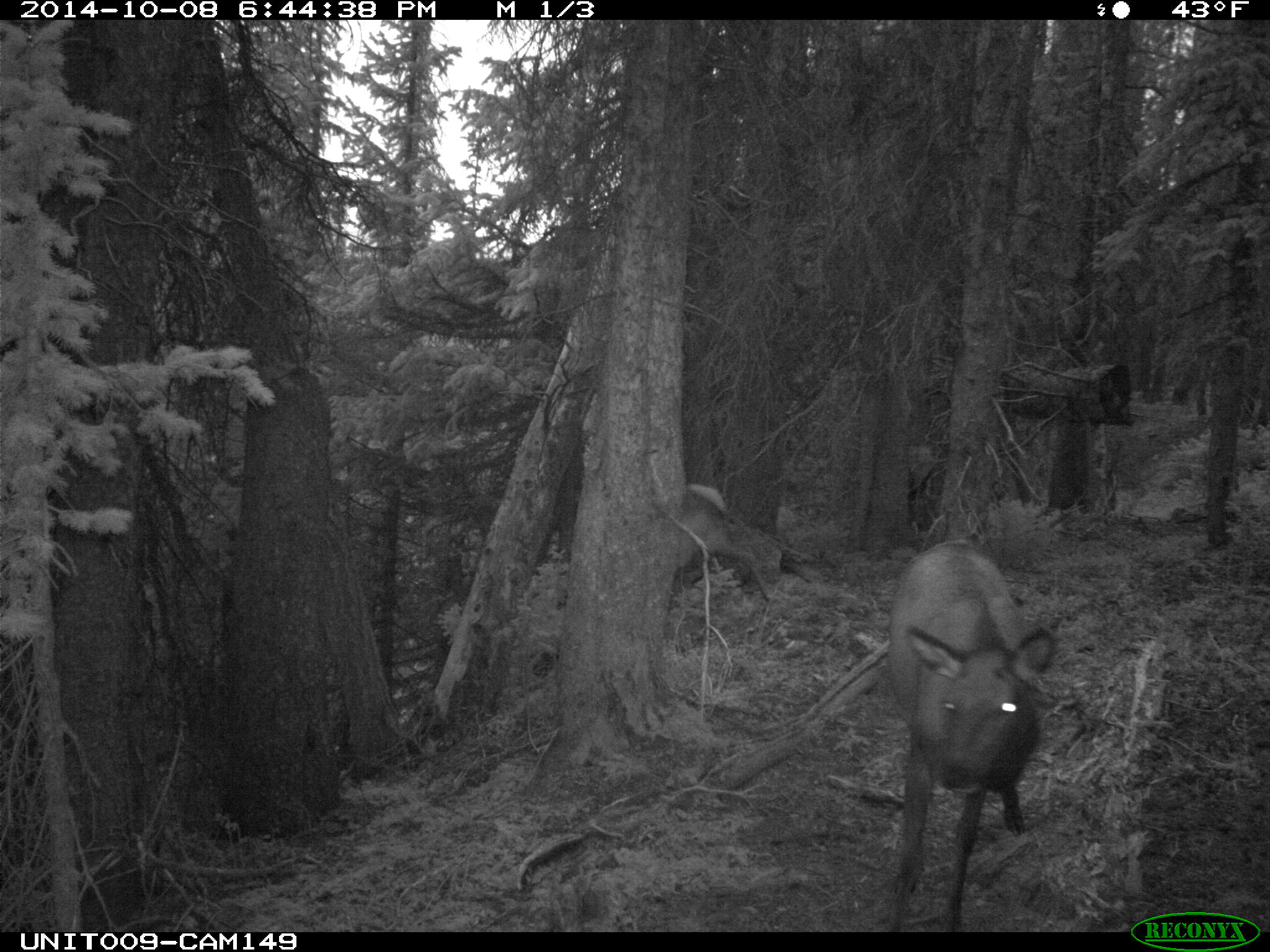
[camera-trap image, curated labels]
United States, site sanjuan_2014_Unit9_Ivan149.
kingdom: Animalia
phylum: Chordata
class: Mammalia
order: Artiodactyla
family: Cervidae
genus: Cervus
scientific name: Cervus elaphus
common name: red deer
Cervus elaphus (red deer).